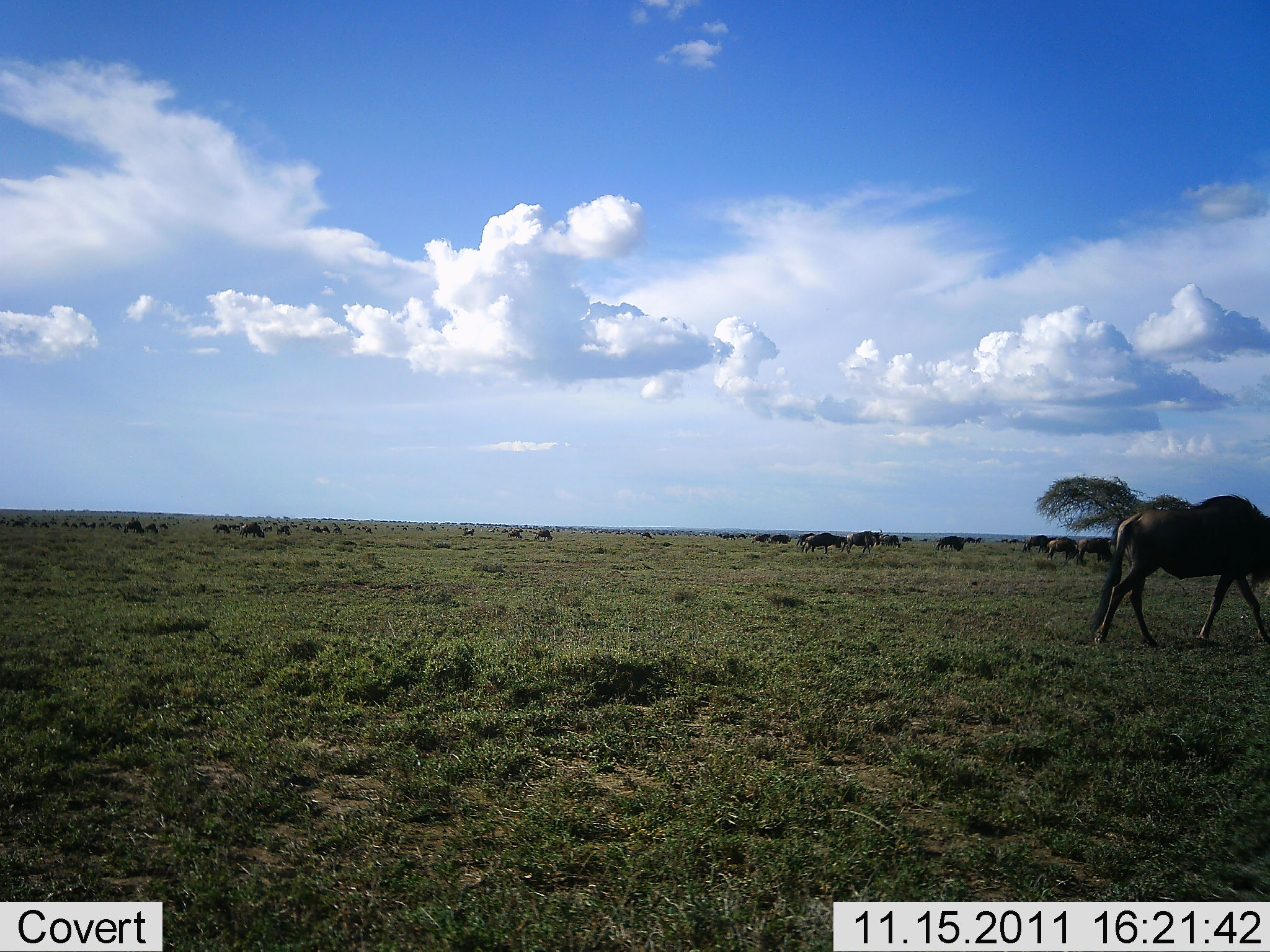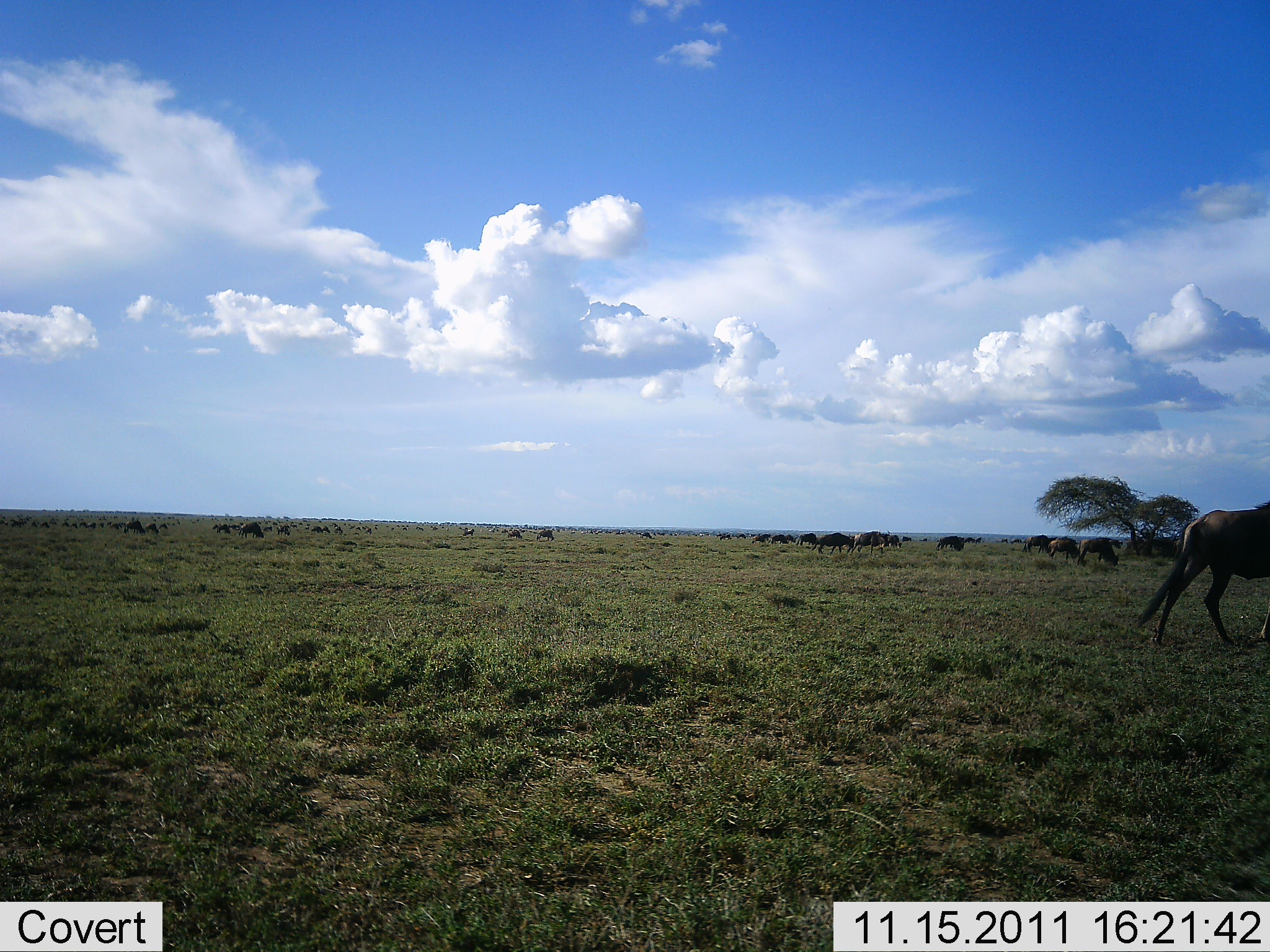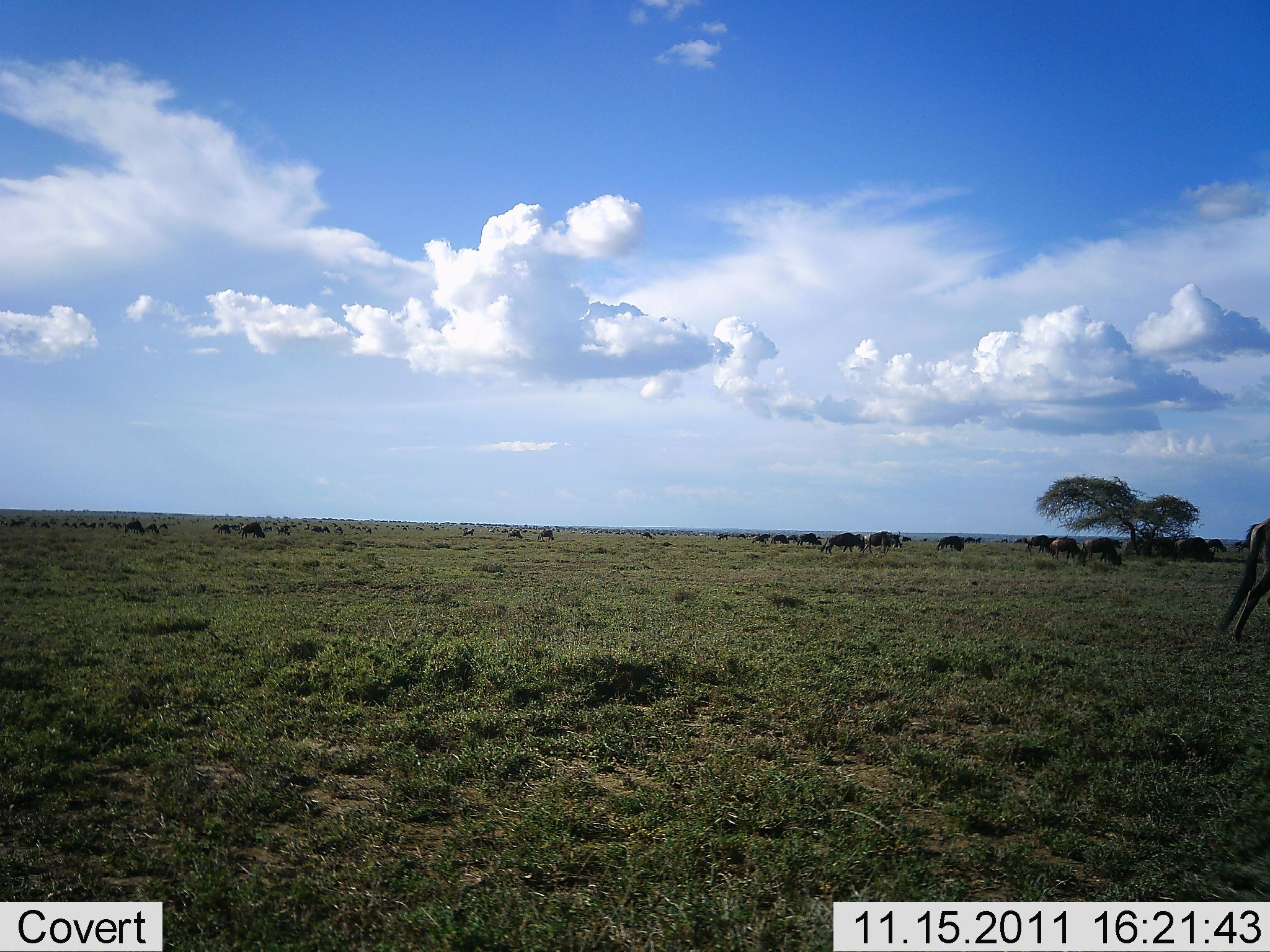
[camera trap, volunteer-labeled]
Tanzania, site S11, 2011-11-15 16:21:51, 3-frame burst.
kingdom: Animalia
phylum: Chordata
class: Mammalia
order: Artiodactyla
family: Bovidae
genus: Connochaetes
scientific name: Connochaetes taurinus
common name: blue wildebeest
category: wildebeest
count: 11-50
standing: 46%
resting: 0%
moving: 100%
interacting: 0%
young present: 0%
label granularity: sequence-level